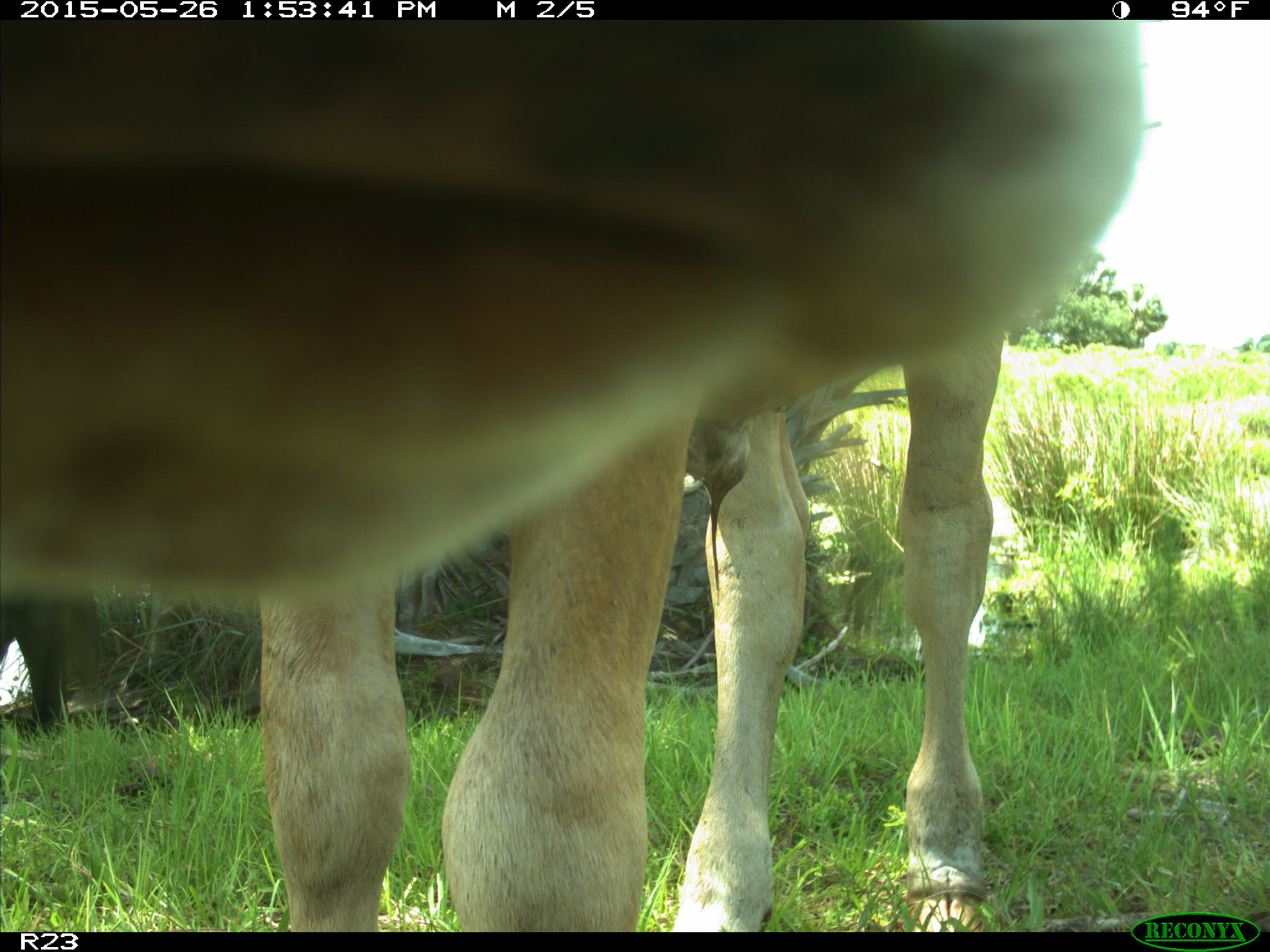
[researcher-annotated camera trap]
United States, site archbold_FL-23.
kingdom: Animalia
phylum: Chordata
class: Mammalia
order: Artiodactyla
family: Bovidae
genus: Bos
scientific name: Bos taurus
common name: domestic cow